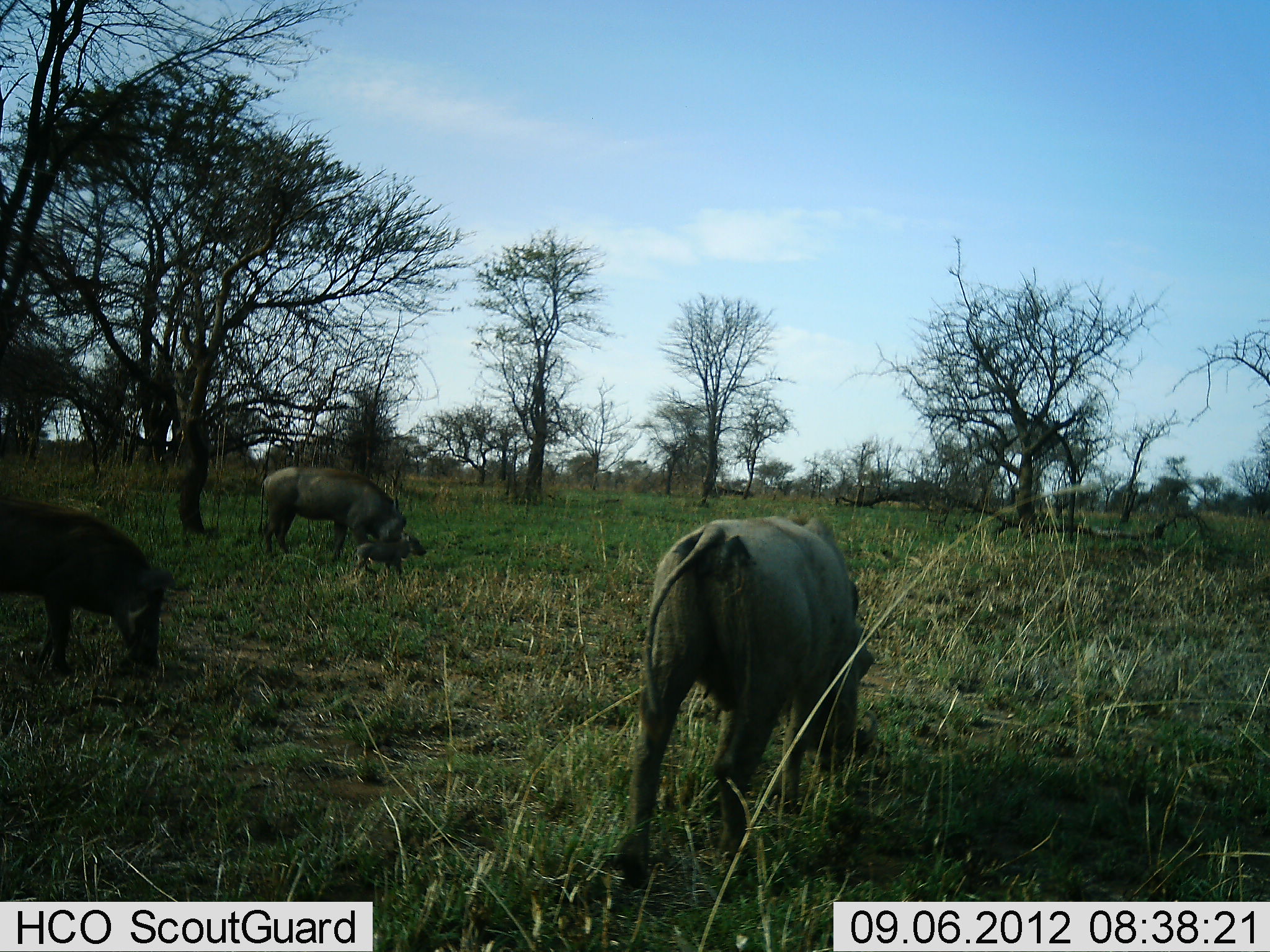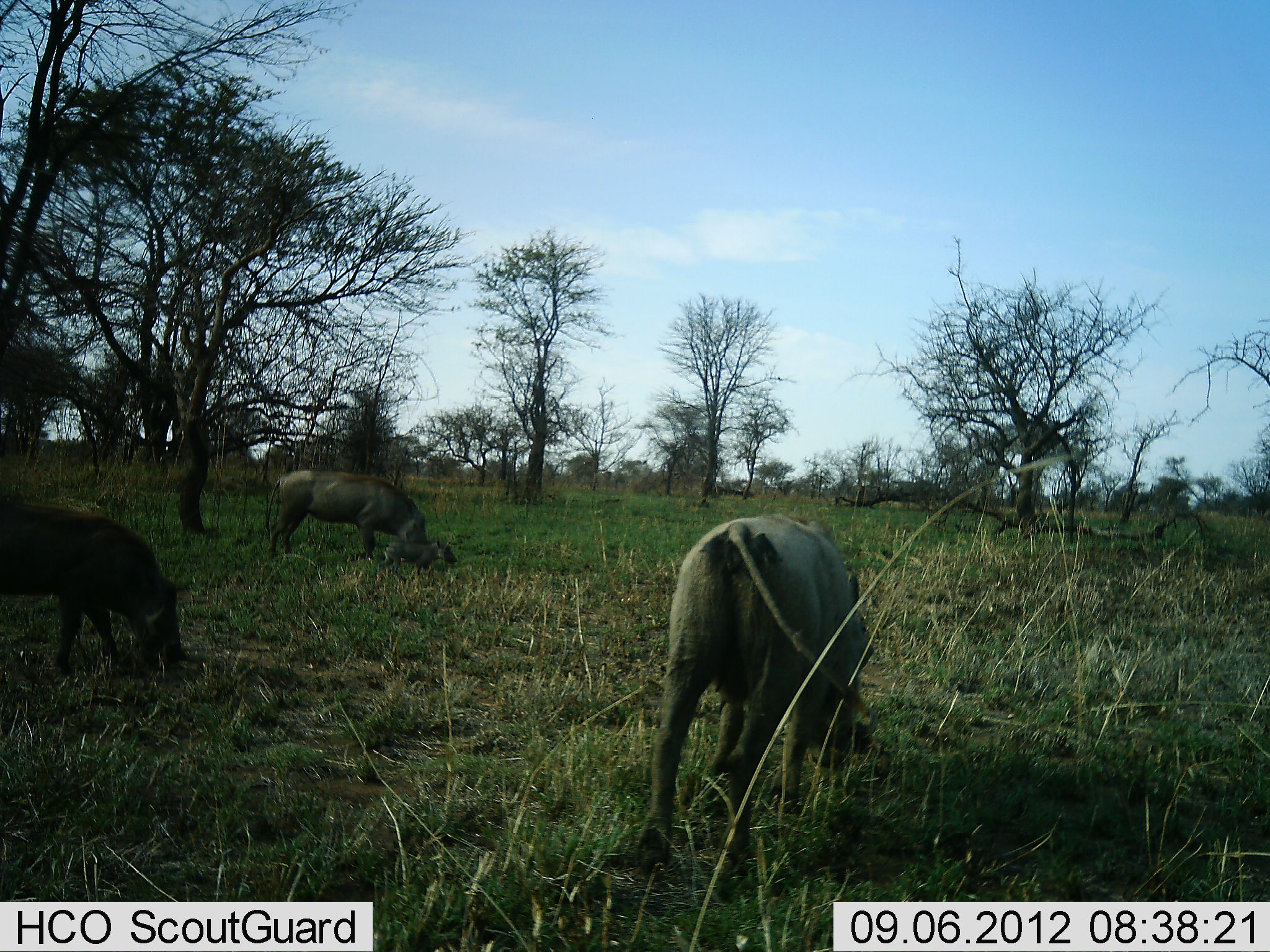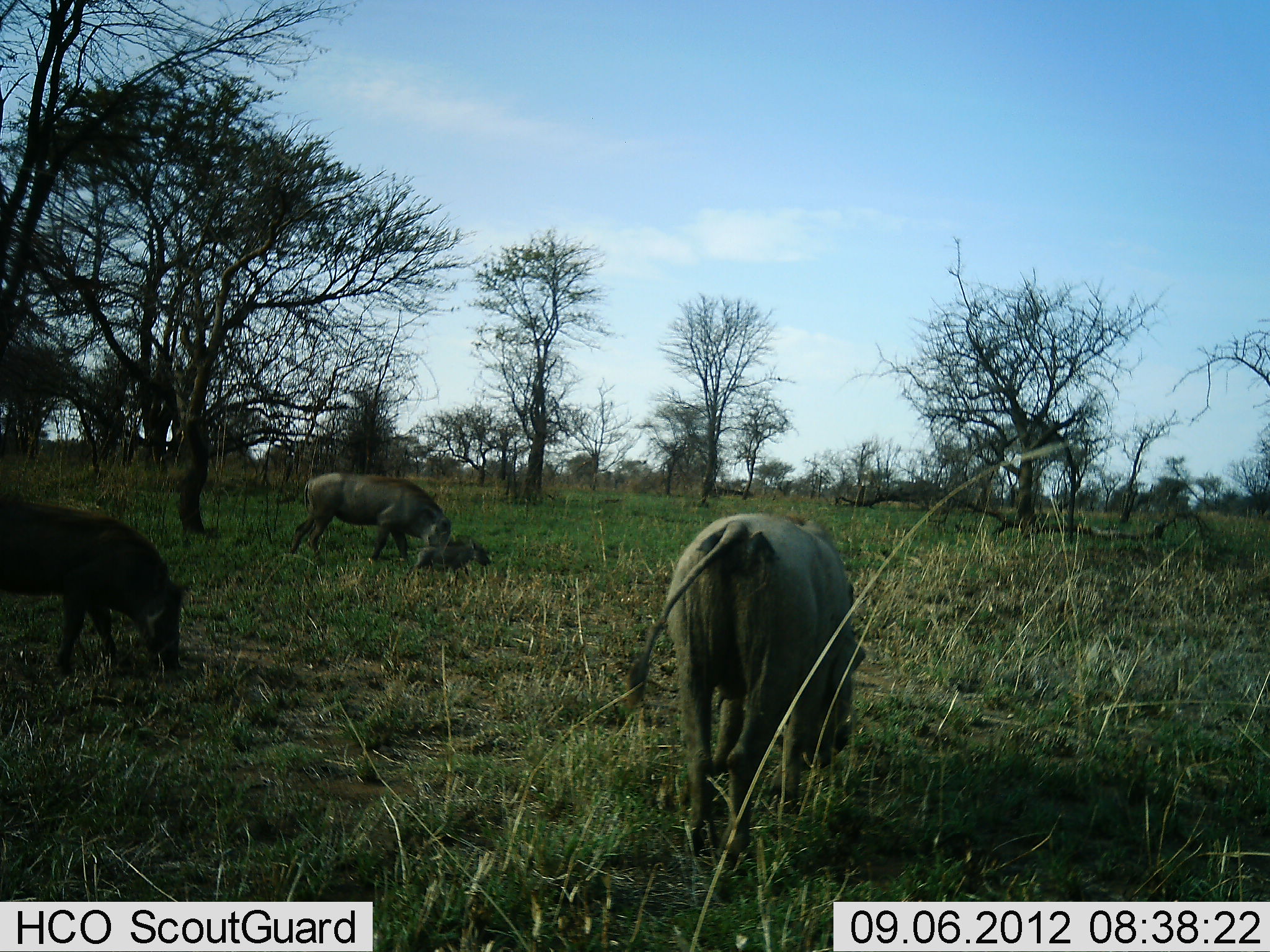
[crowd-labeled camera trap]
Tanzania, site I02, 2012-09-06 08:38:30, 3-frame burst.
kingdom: Animalia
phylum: Chordata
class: Mammalia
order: Artiodactyla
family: Suidae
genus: Phacochoerus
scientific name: Phacochoerus africanus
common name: warthog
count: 4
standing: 20%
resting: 0%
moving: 50%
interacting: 10%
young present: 70%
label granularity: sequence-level